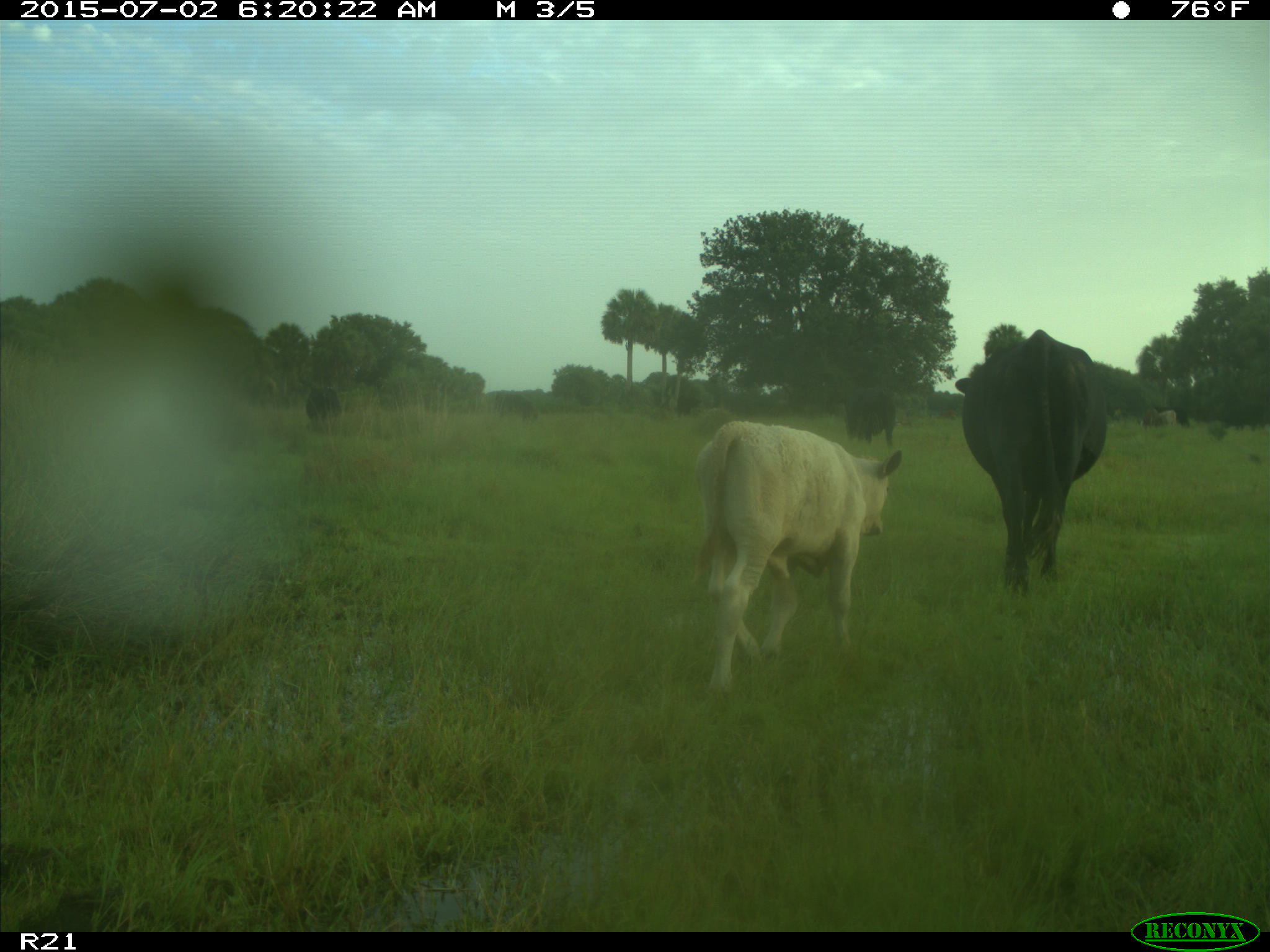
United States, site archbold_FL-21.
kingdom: Animalia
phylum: Chordata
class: Mammalia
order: Artiodactyla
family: Bovidae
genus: Bos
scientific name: Bos taurus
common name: domestic cow